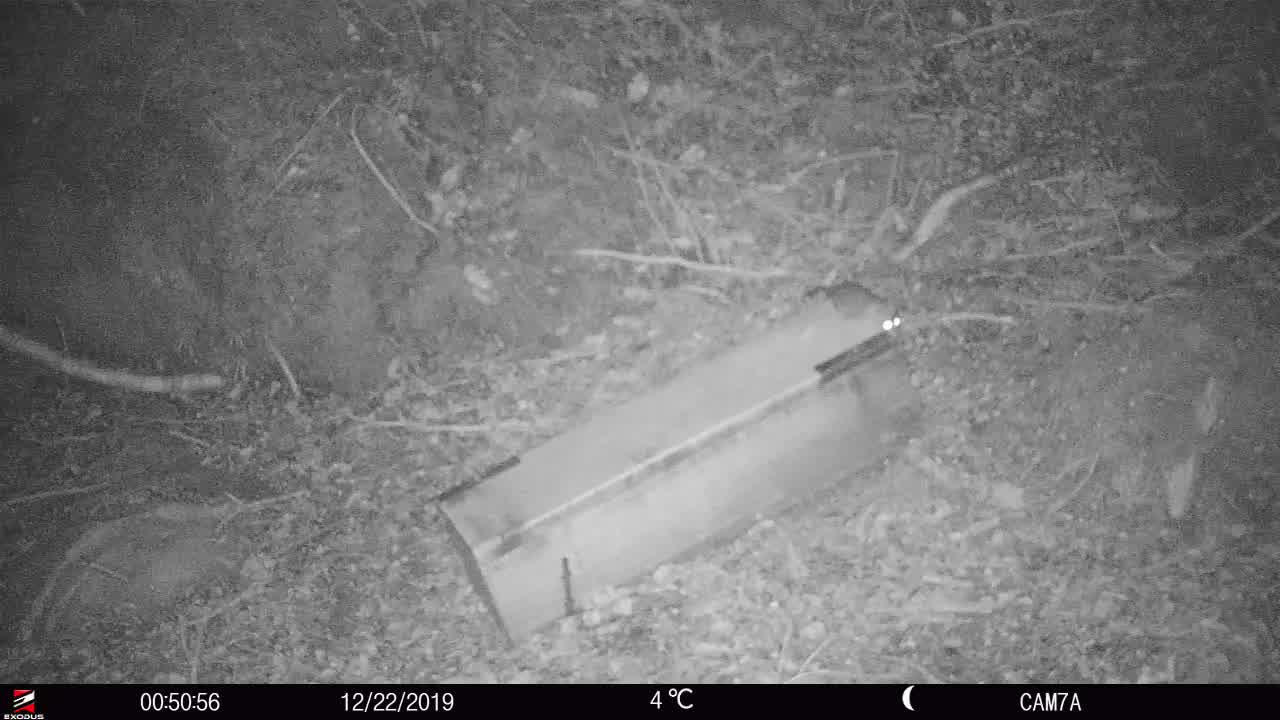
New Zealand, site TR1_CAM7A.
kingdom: Animalia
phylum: Chordata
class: Mammalia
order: Rodentia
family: Muridae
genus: Rattus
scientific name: Rattus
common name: rat